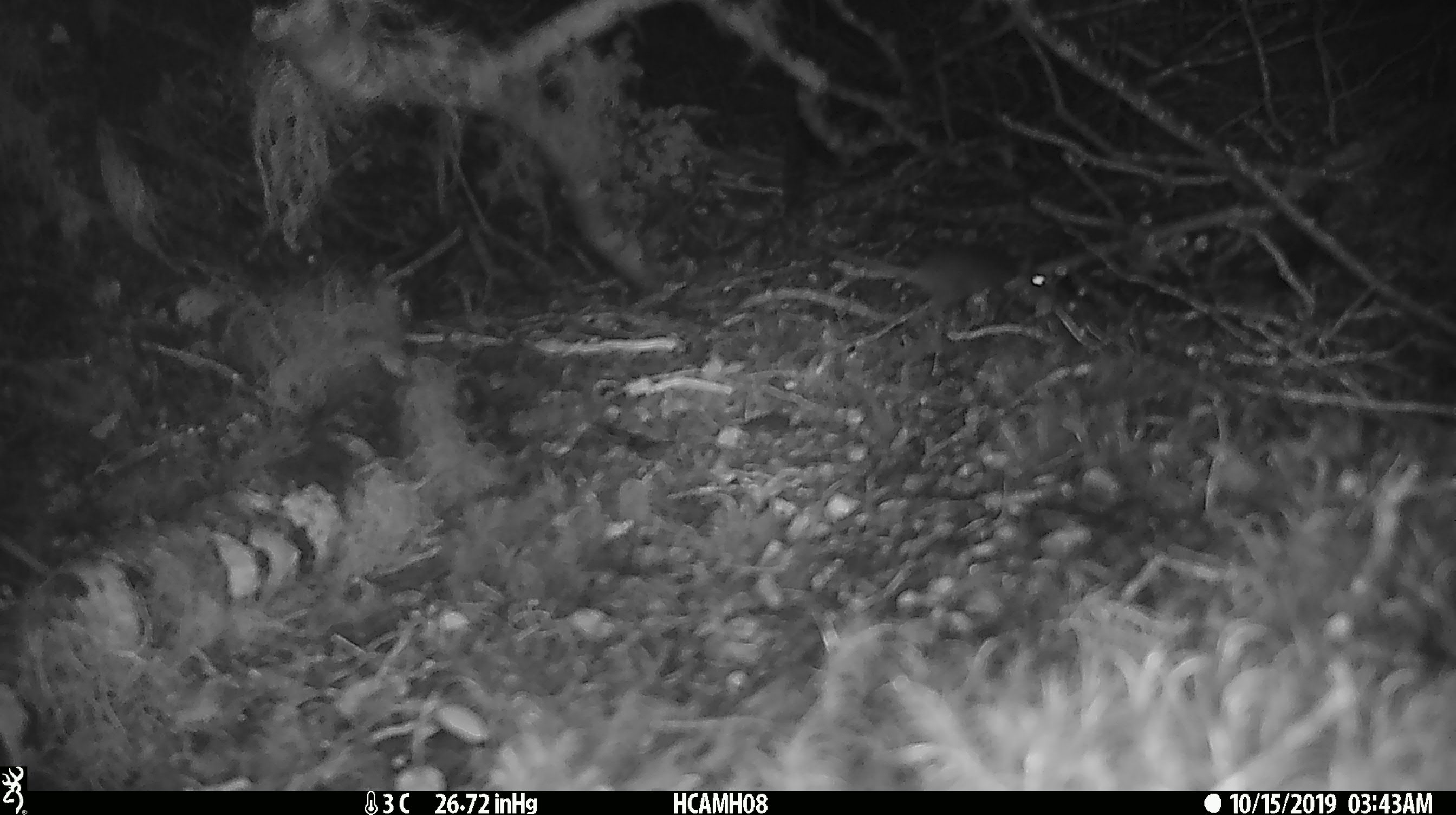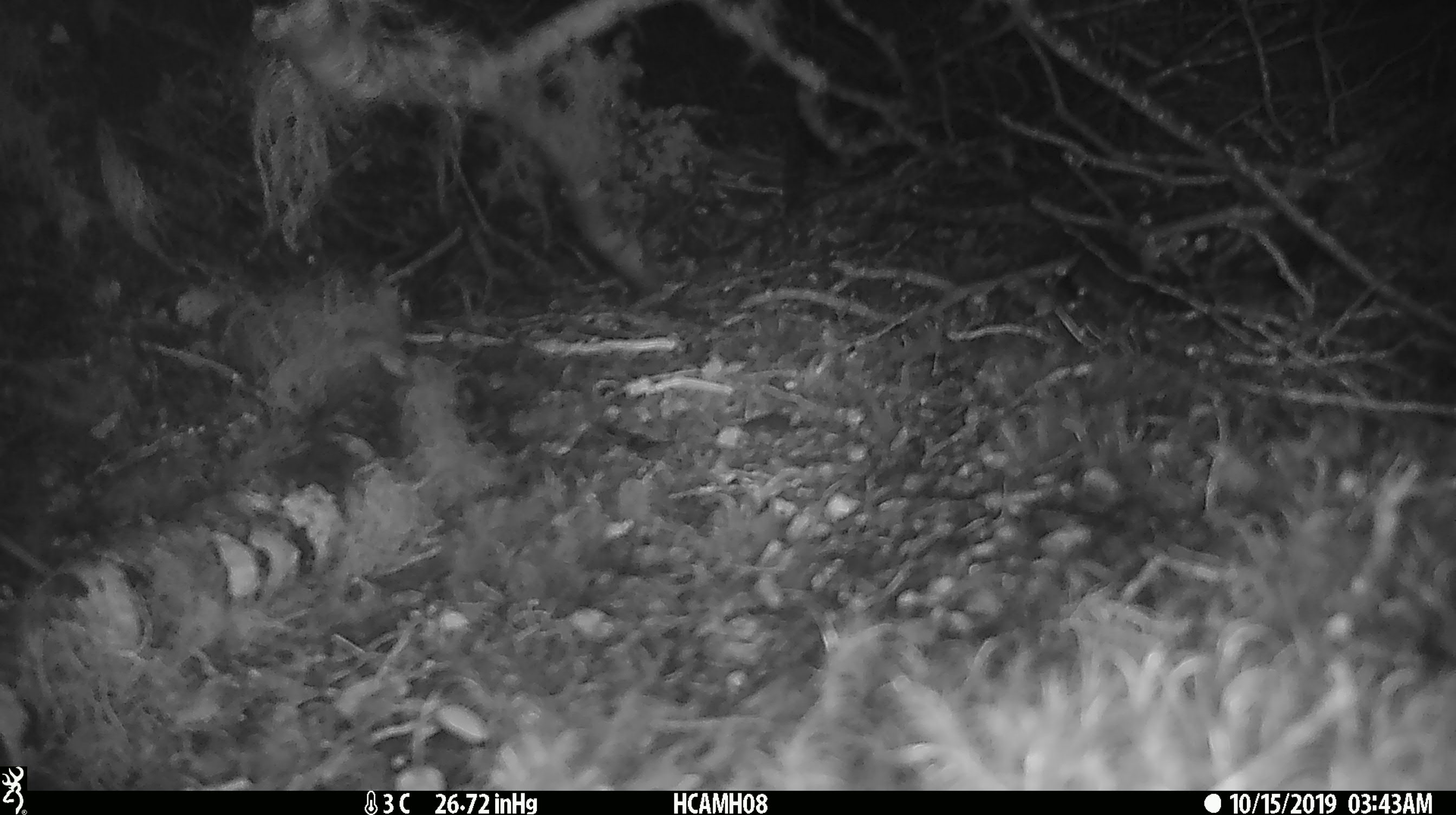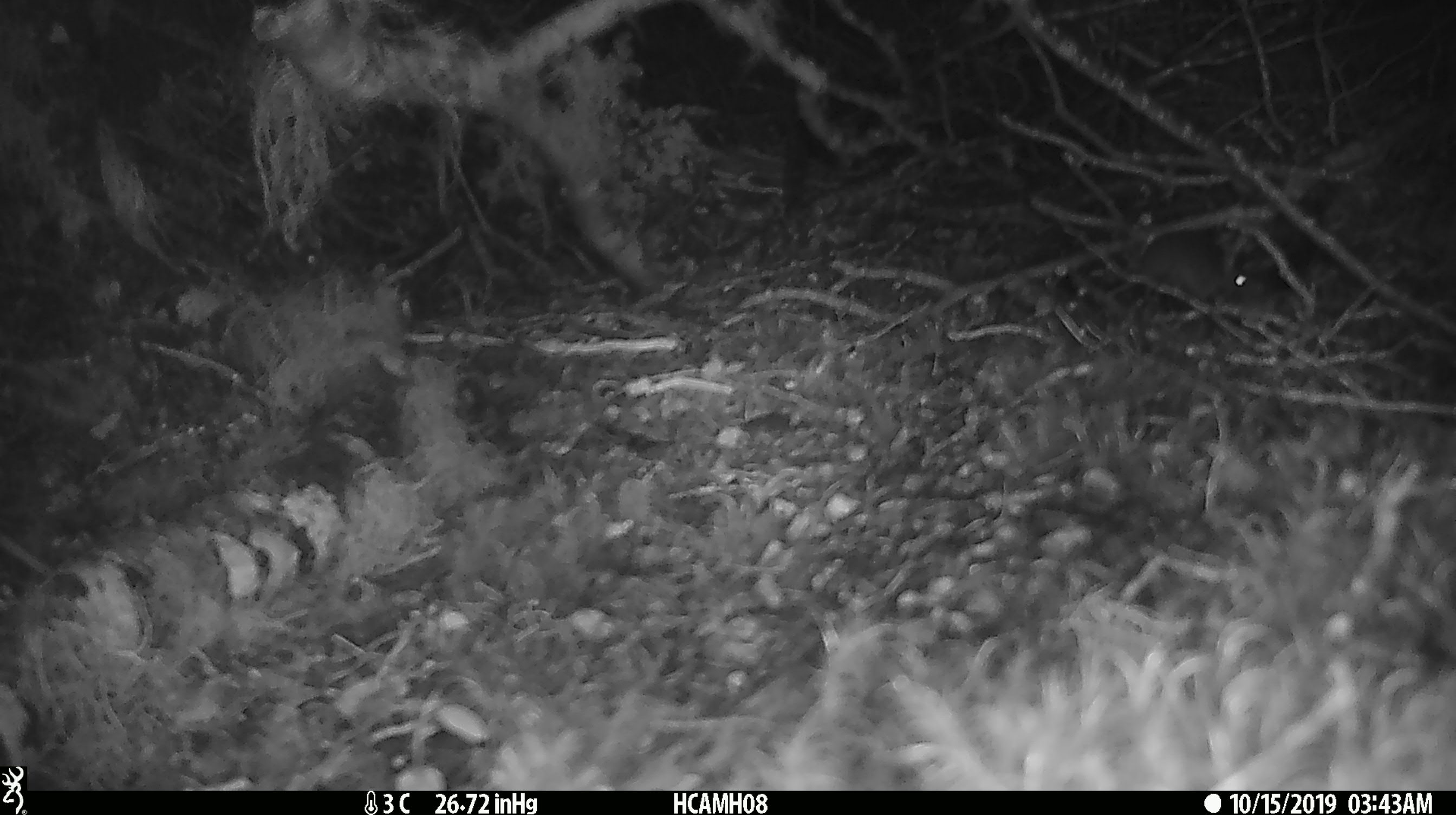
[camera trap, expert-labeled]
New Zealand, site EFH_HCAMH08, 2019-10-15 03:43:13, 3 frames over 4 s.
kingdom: Animalia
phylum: Chordata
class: Mammalia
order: Rodentia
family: Muridae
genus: Mus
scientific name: Mus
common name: mouse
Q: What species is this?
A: Mouse (Mus).